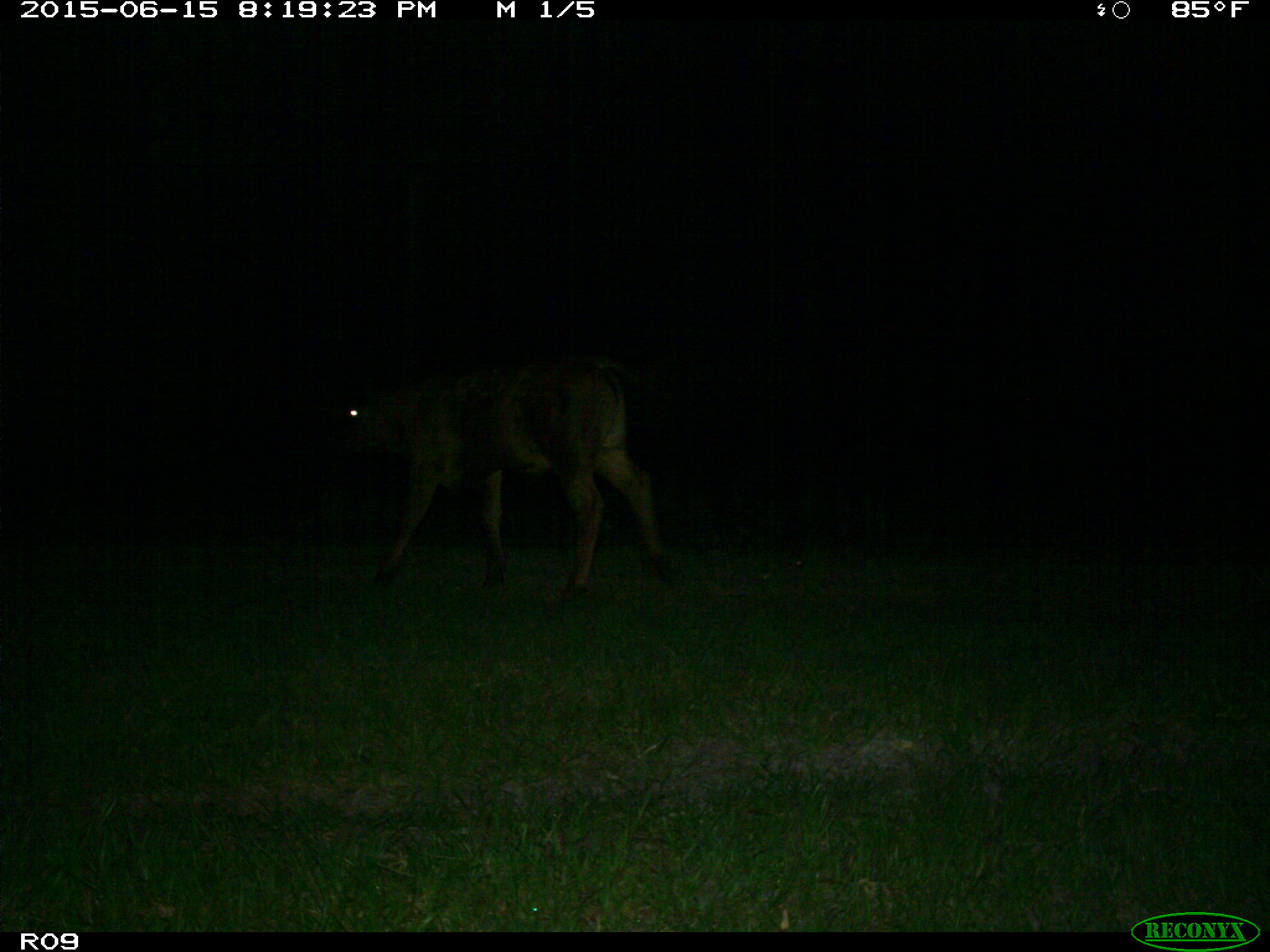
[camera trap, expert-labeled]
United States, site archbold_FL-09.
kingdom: Animalia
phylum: Chordata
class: Mammalia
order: Artiodactyla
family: Bovidae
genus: Bos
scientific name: Bos taurus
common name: domestic cow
Bos taurus (domestic cow).